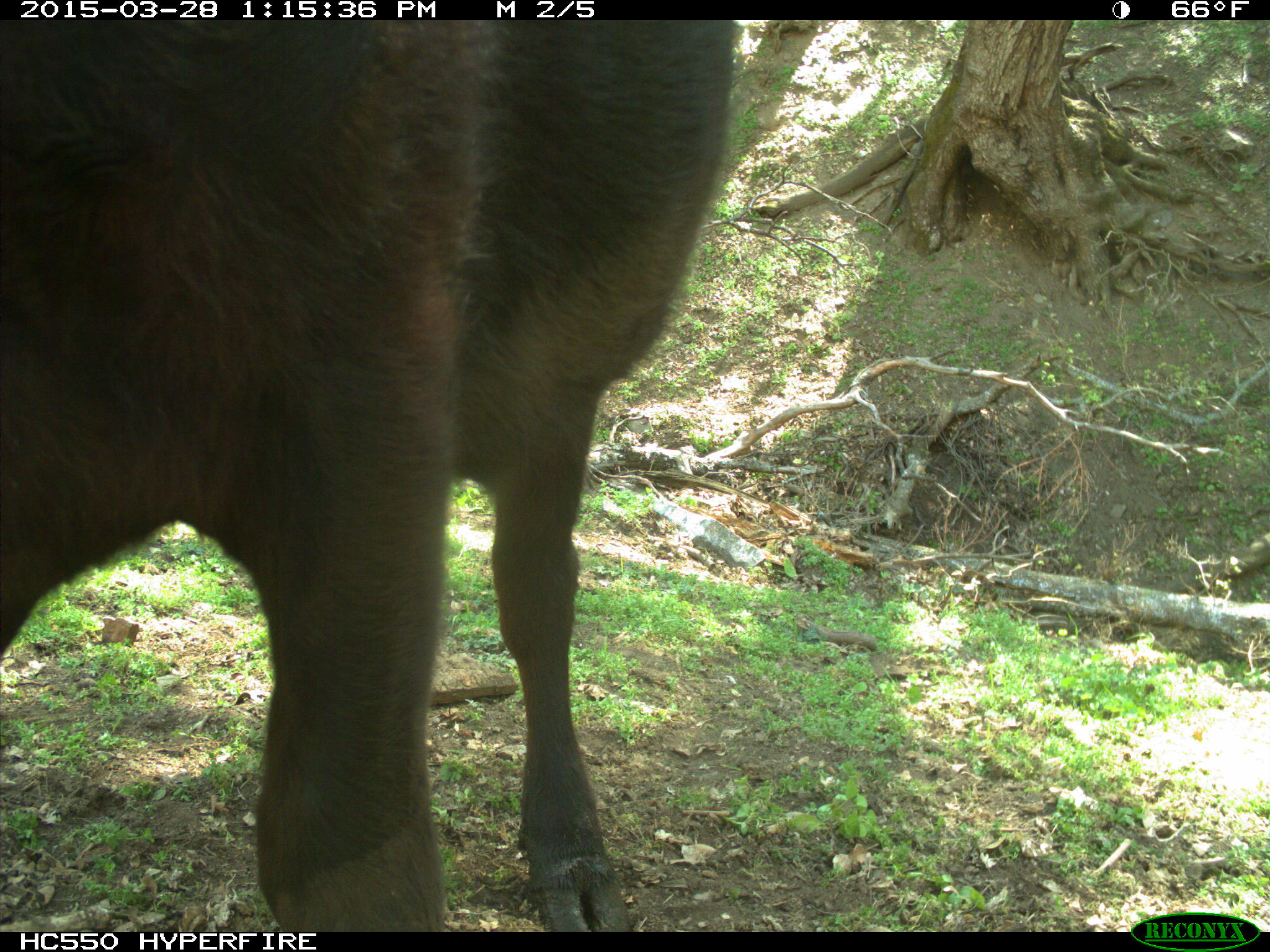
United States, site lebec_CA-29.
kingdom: Animalia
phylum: Chordata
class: Mammalia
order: Artiodactyla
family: Bovidae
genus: Bos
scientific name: Bos taurus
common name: domestic cow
Bos taurus (domestic cow).